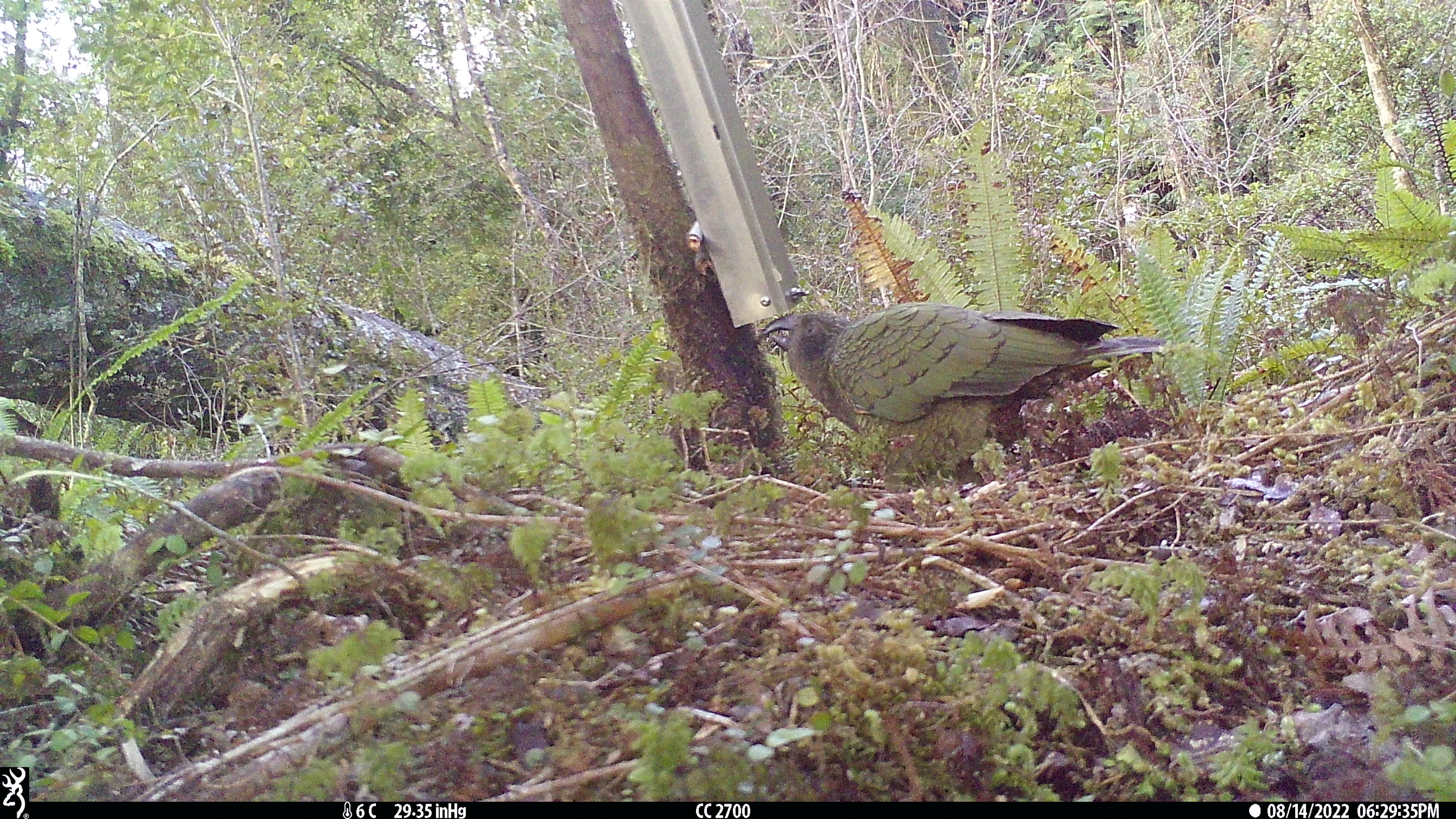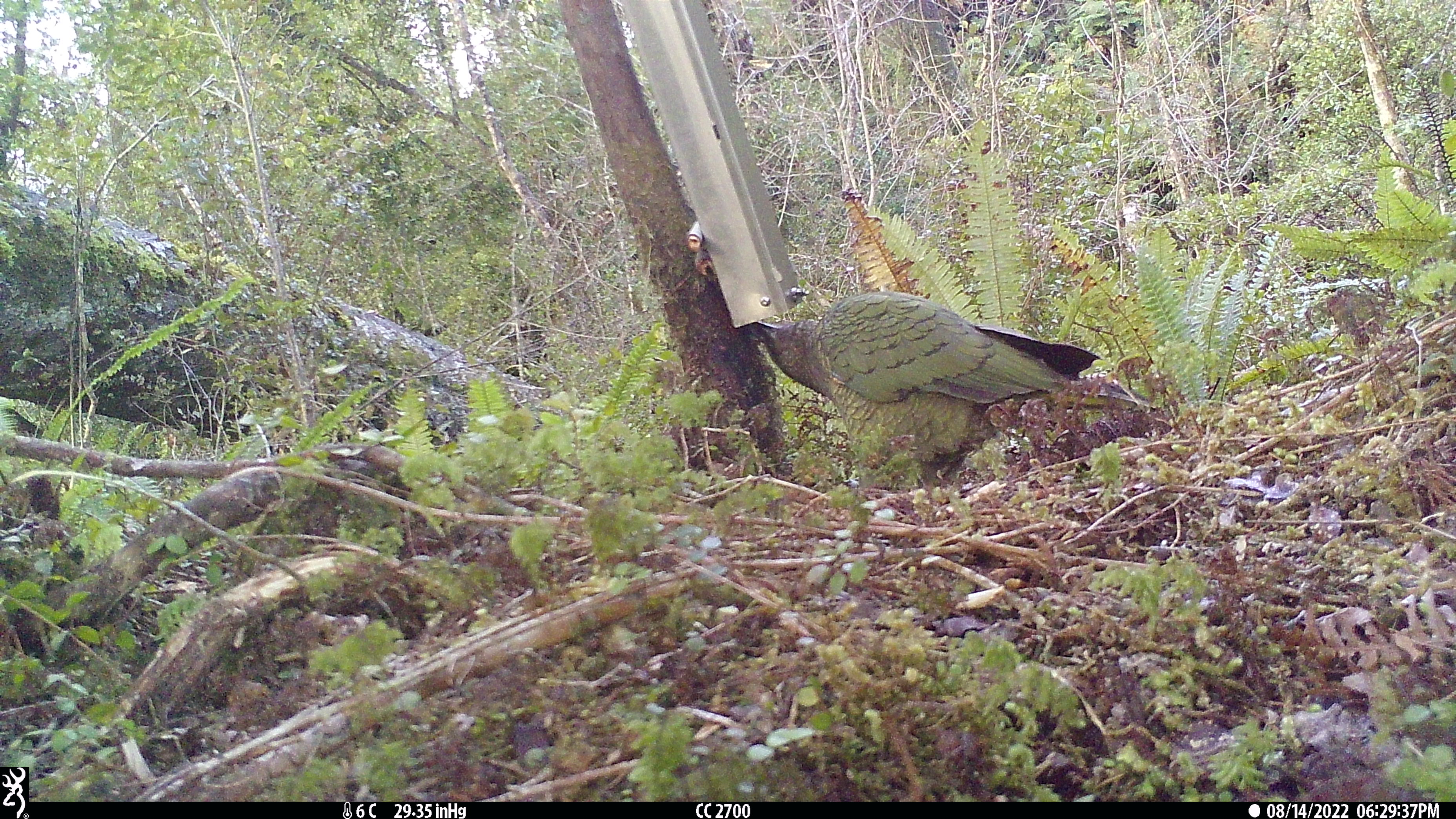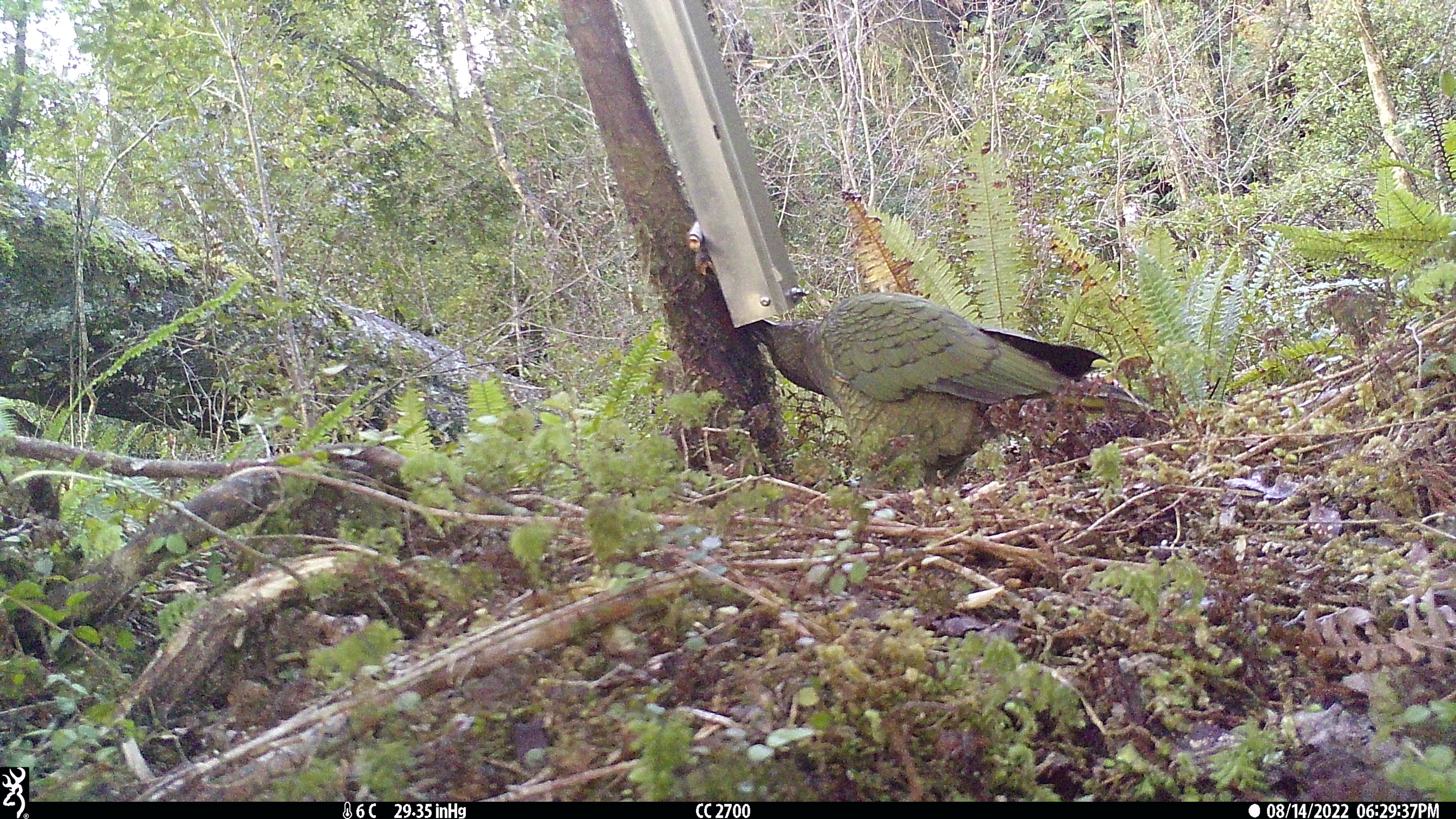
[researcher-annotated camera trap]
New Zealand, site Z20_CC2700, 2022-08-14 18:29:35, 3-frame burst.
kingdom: Animalia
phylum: Chordata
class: Aves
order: Psittaciformes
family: Strigopidae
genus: Nestor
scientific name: Nestor notabilis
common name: kea